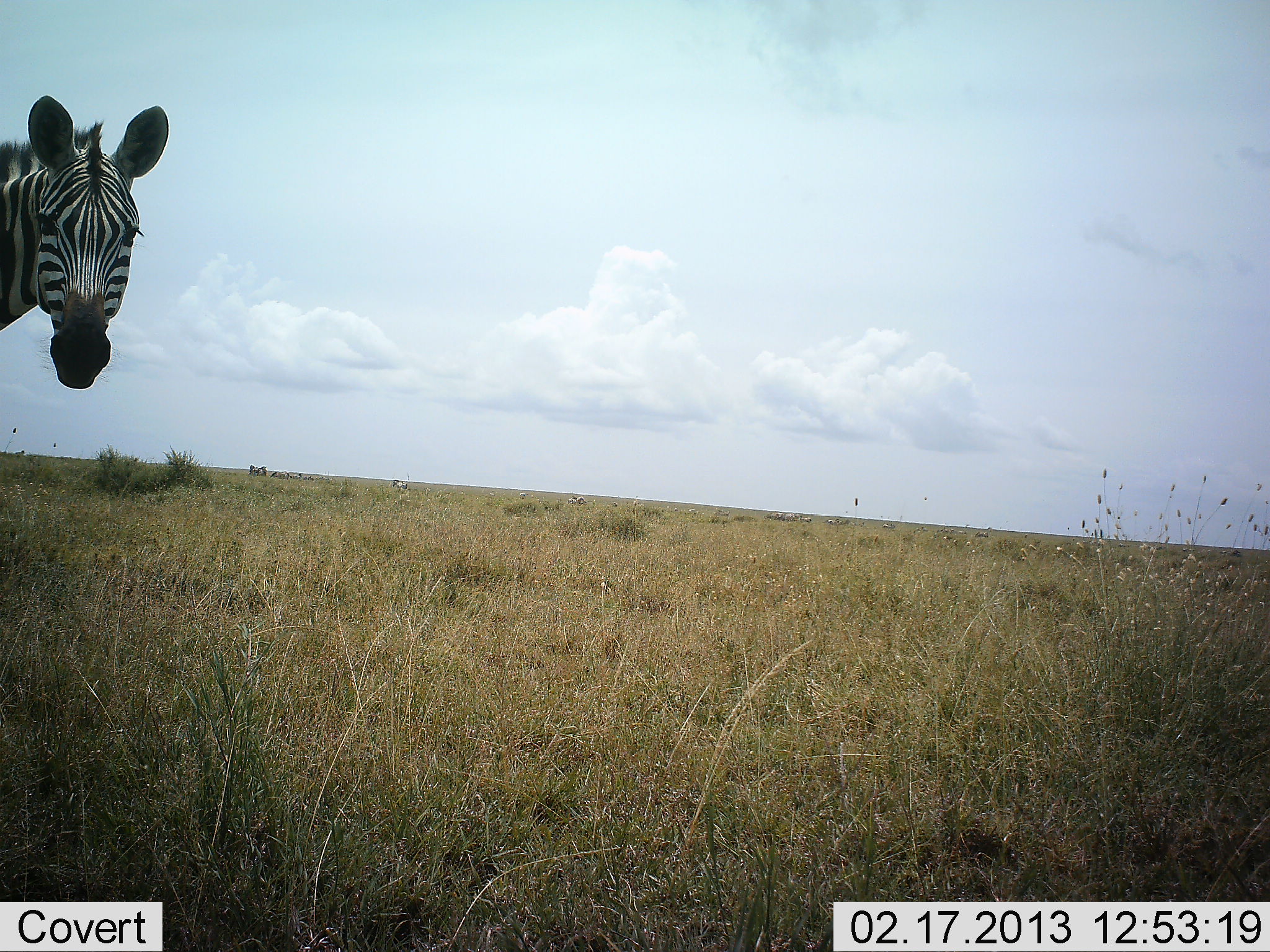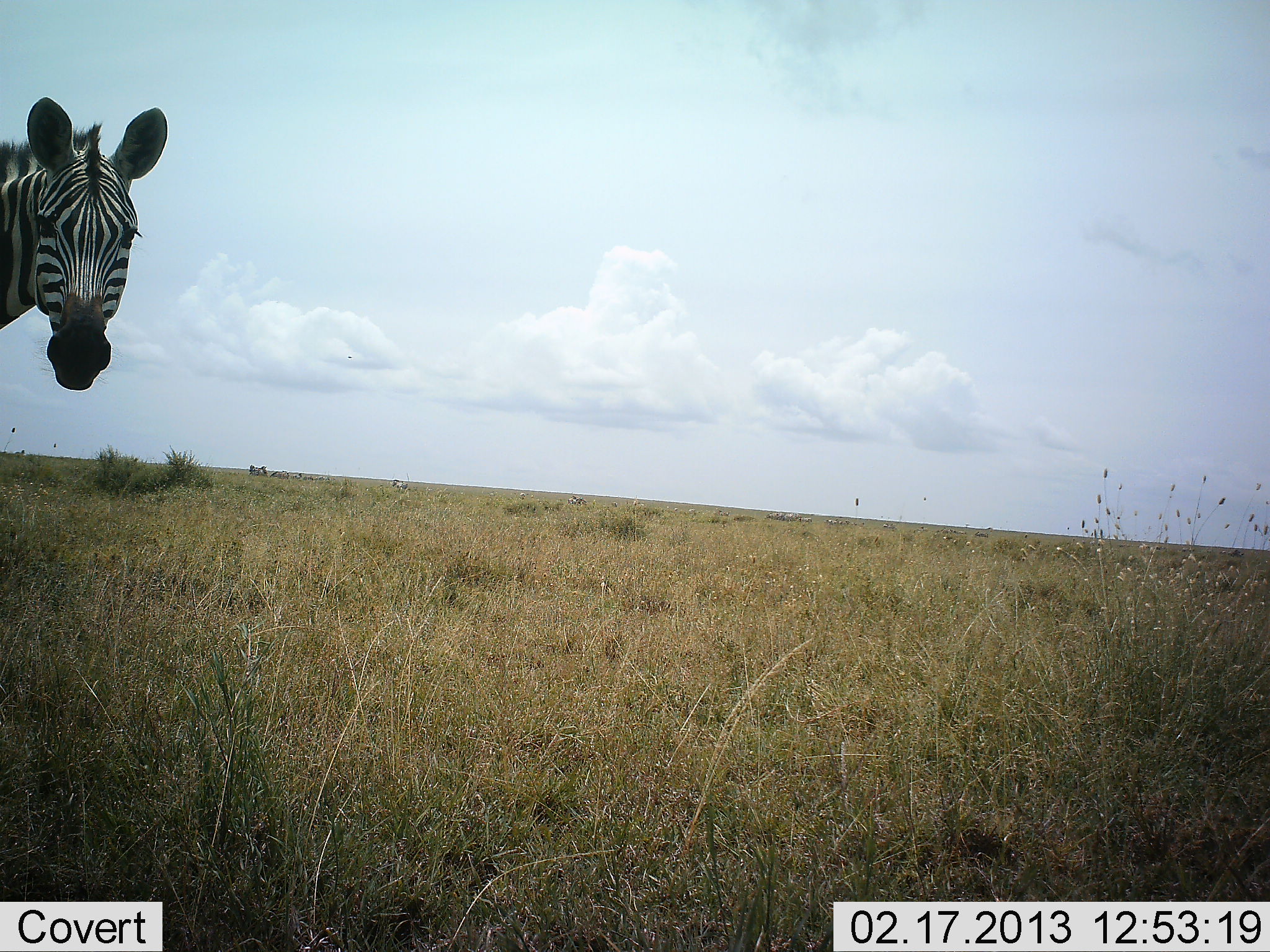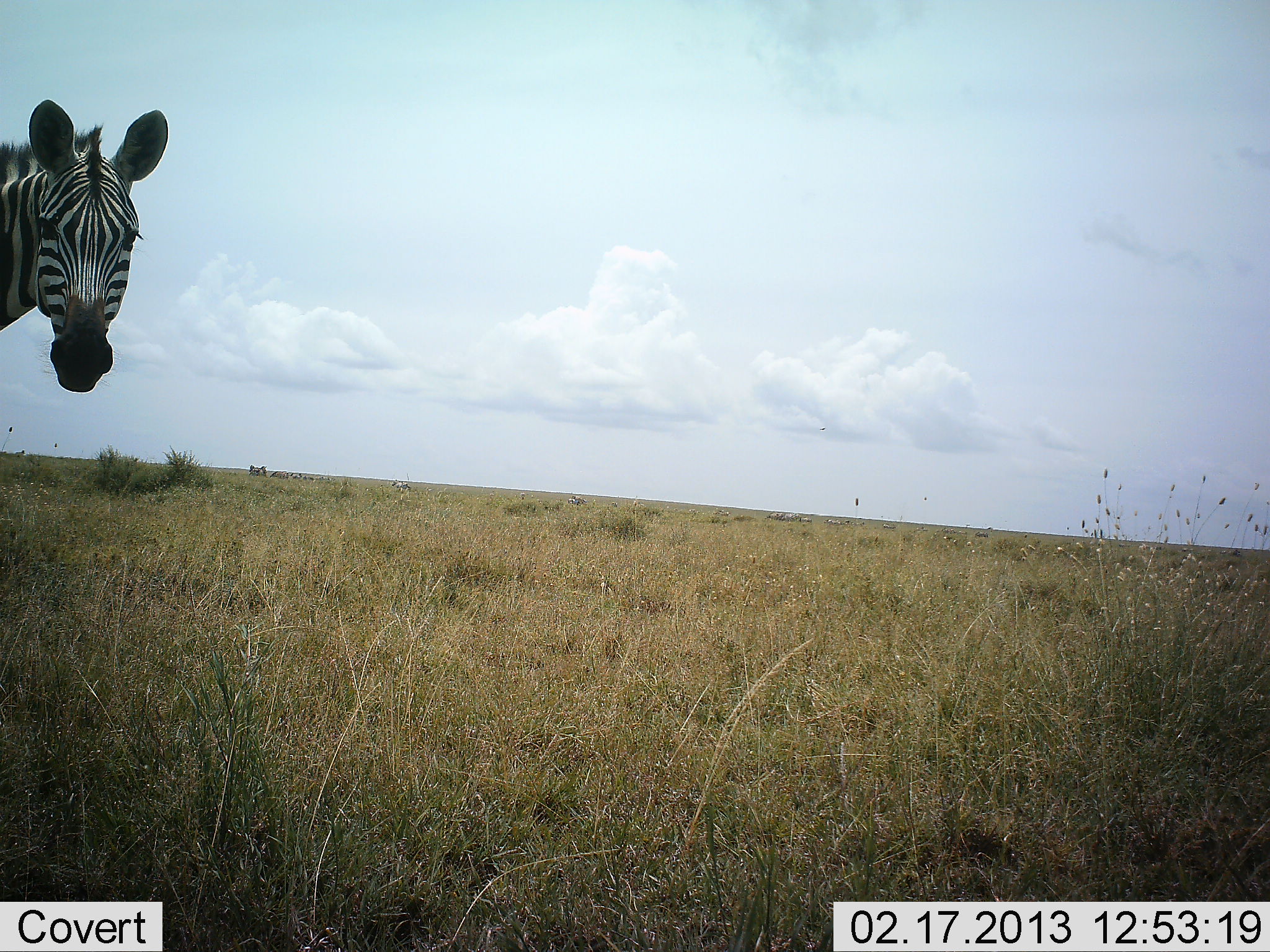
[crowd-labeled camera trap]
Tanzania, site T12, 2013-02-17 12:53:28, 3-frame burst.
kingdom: Animalia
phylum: Chordata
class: Mammalia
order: Perissodactyla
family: Equidae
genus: Equus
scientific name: Equus quagga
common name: plains zebra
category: zebra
Zebra (plains zebra) (Equus quagga), count 1. Behavior (volunteer vote fractions): standing 96%, resting 0%, moving 0%, interacting 4%. Young present (vote fraction): 0%. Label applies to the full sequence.